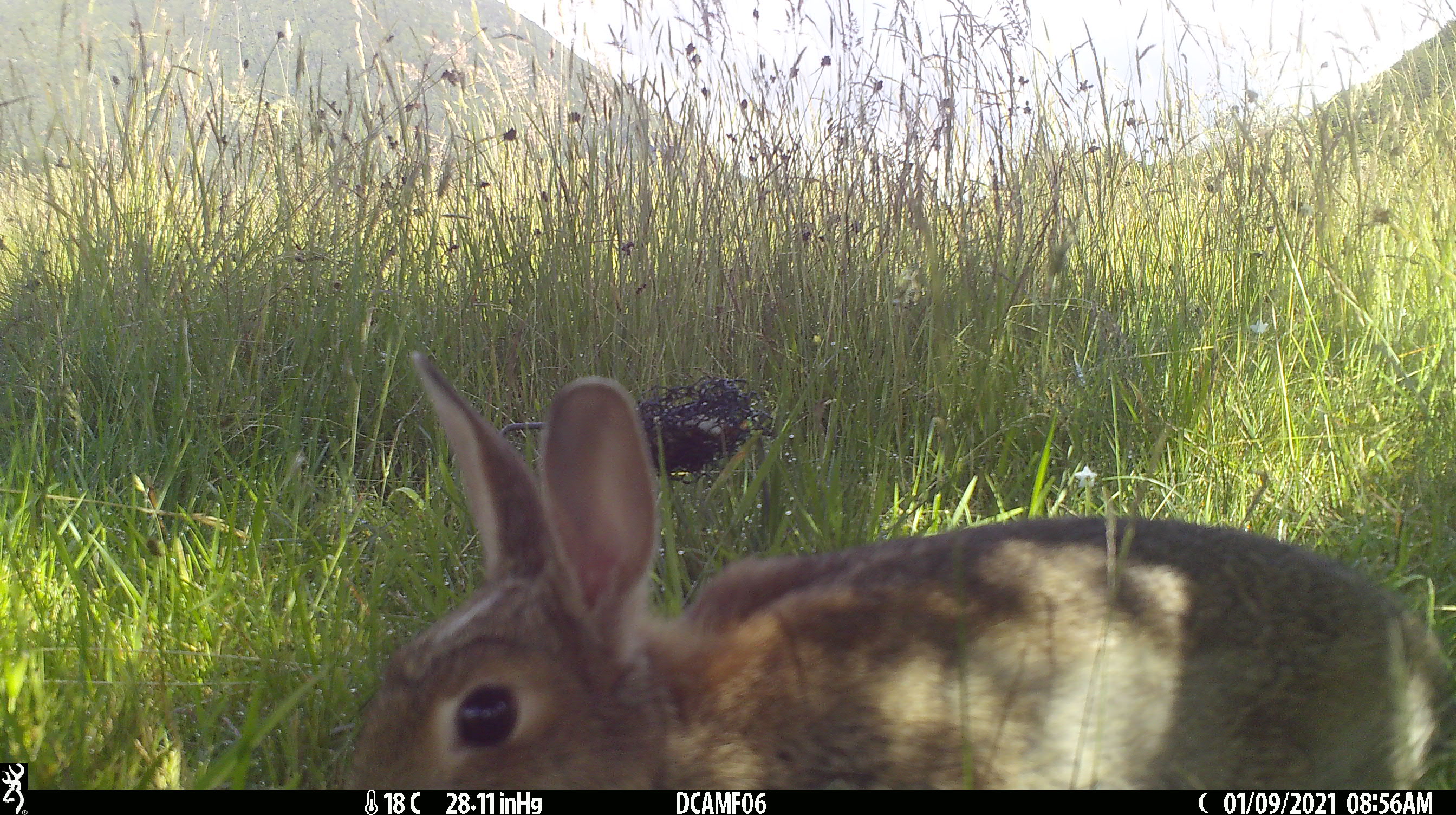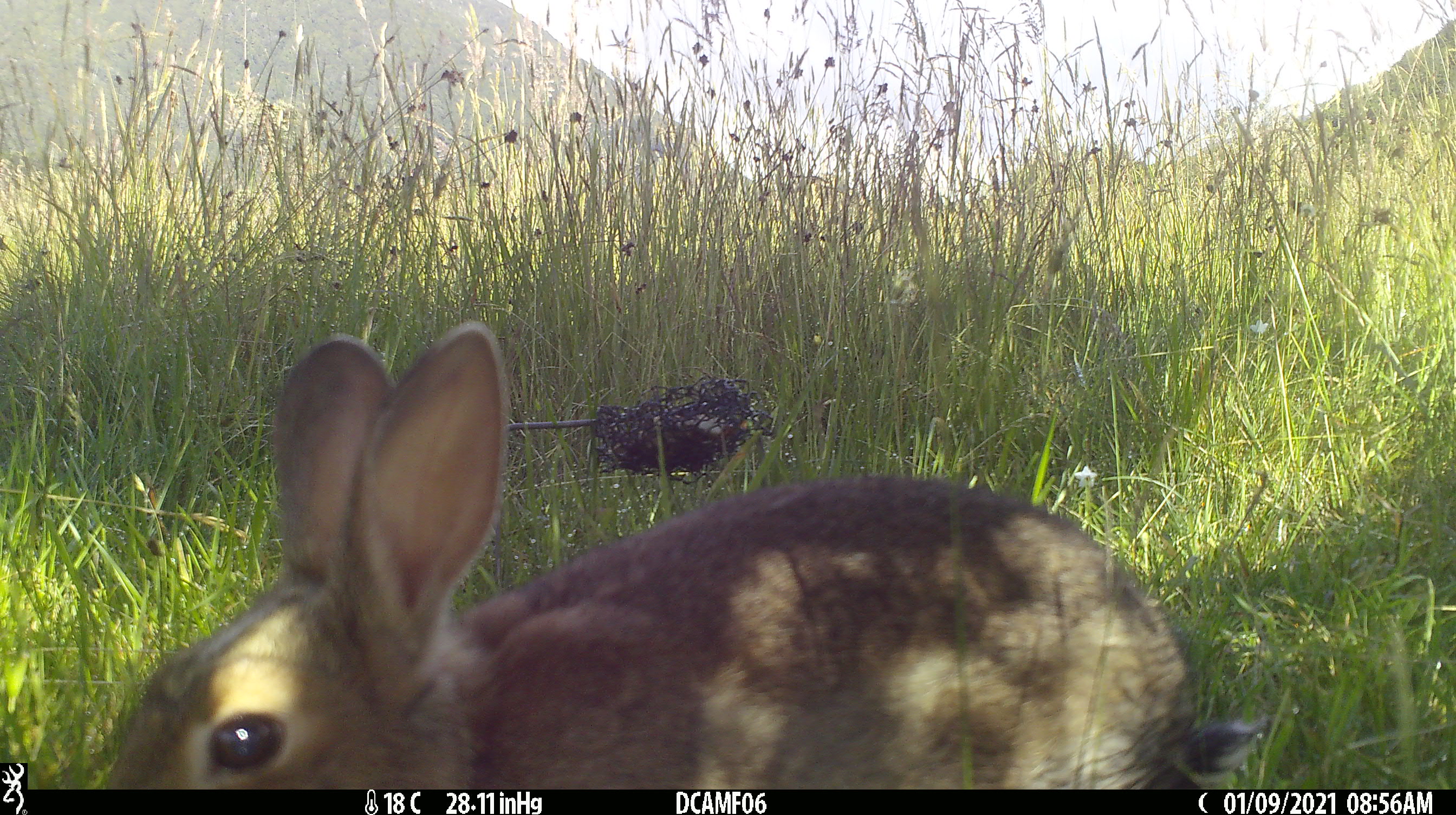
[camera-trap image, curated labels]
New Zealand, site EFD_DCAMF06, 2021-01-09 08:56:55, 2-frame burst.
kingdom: Animalia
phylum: Chordata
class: Mammalia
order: Lagomorpha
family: Leporidae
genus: Oryctolagus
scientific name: Oryctolagus cuniculus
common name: european rabbit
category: rabbit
Rabbit (european rabbit) (Oryctolagus cuniculus).